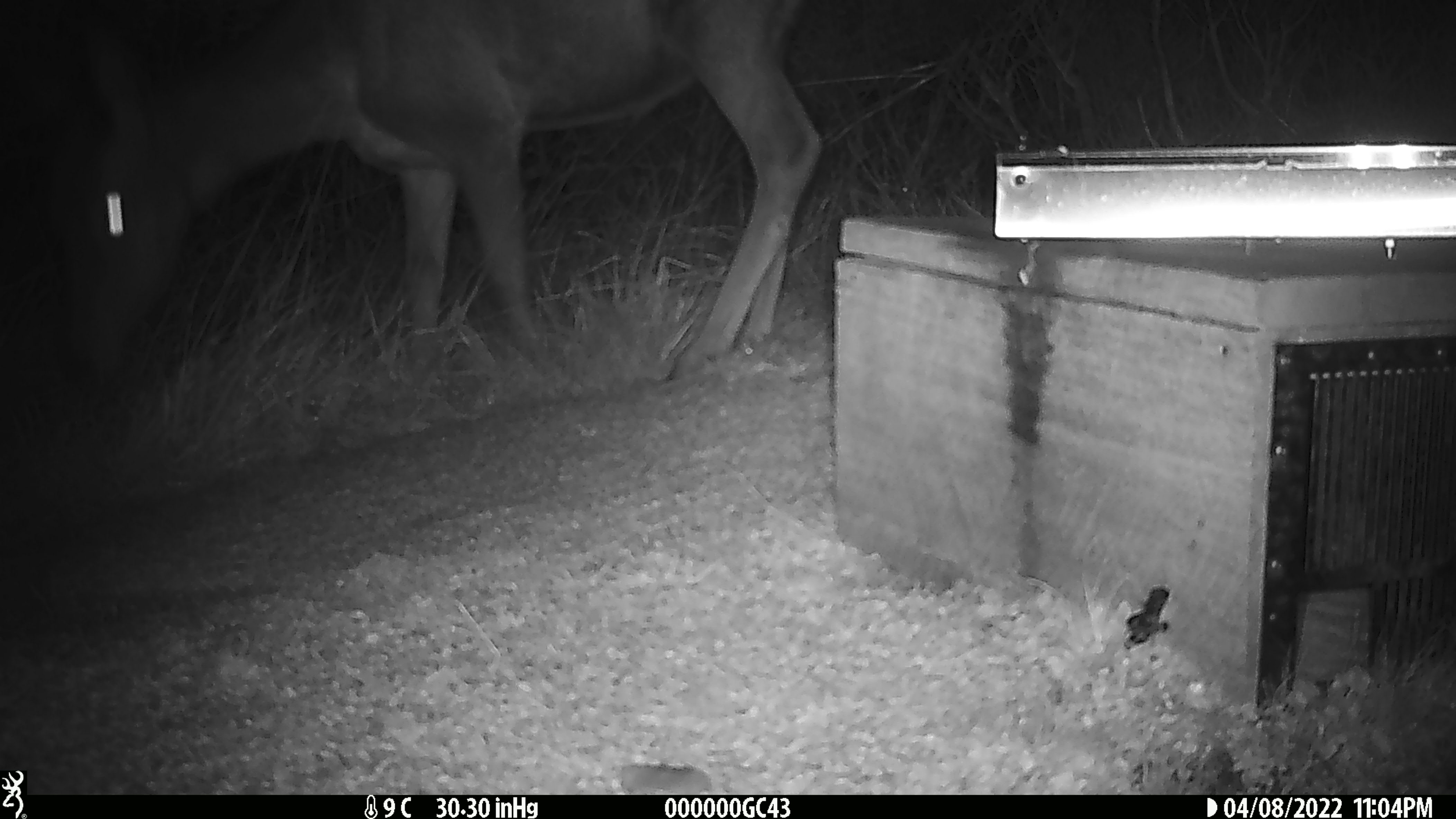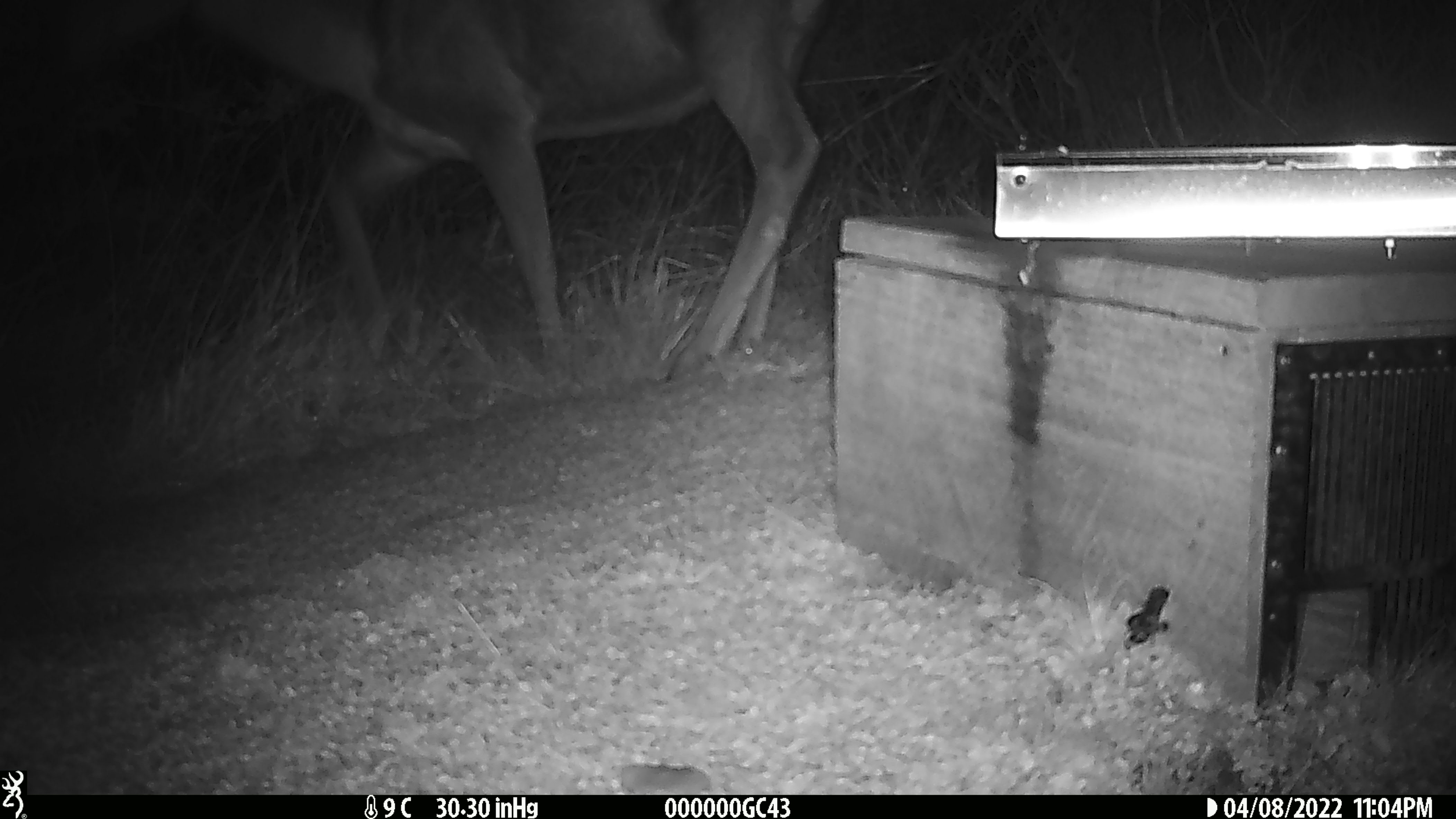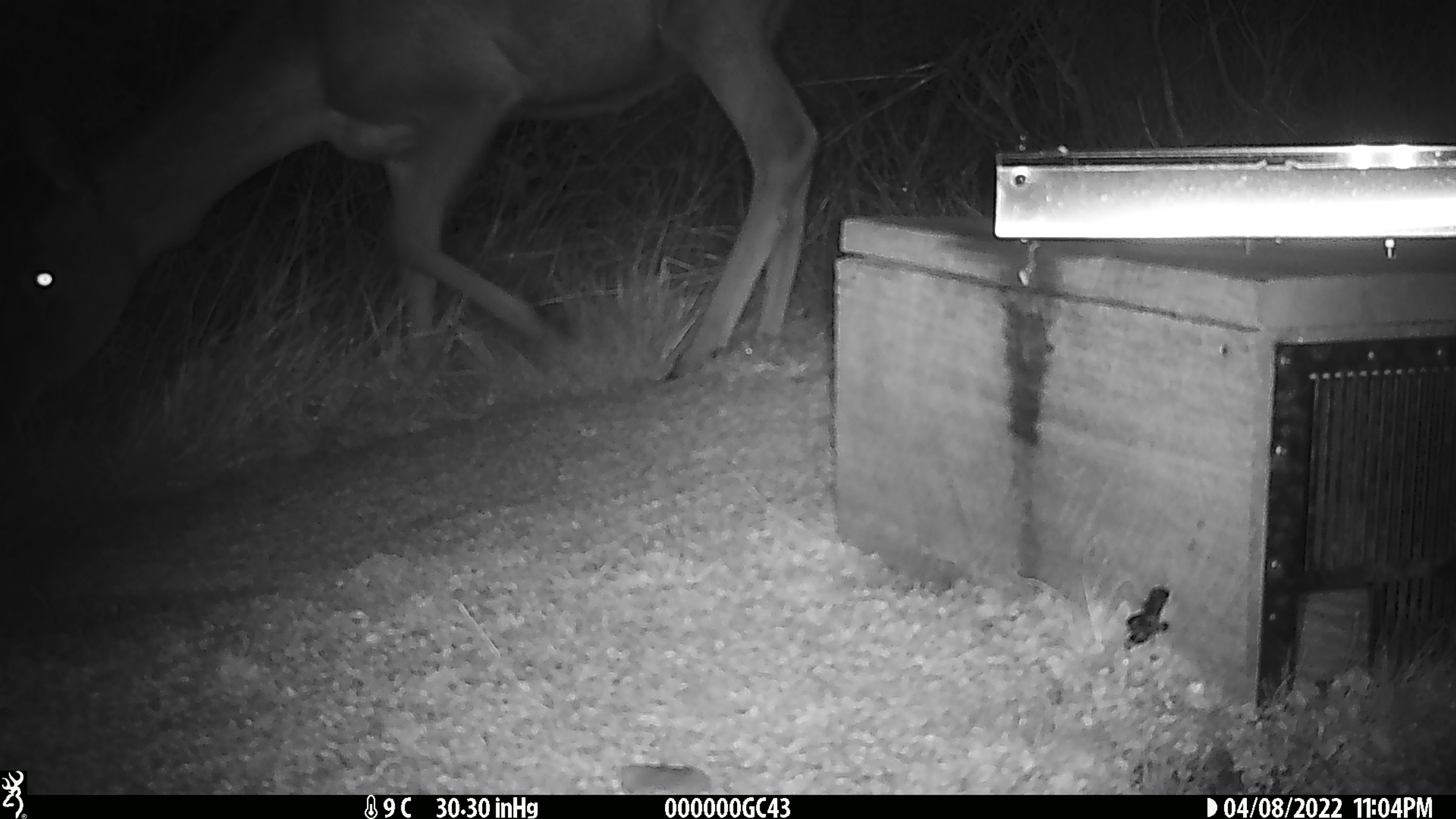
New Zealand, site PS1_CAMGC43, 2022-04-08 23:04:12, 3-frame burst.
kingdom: Animalia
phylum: Chordata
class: Mammalia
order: Artiodactyla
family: Cervidae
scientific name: Cervidae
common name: deer